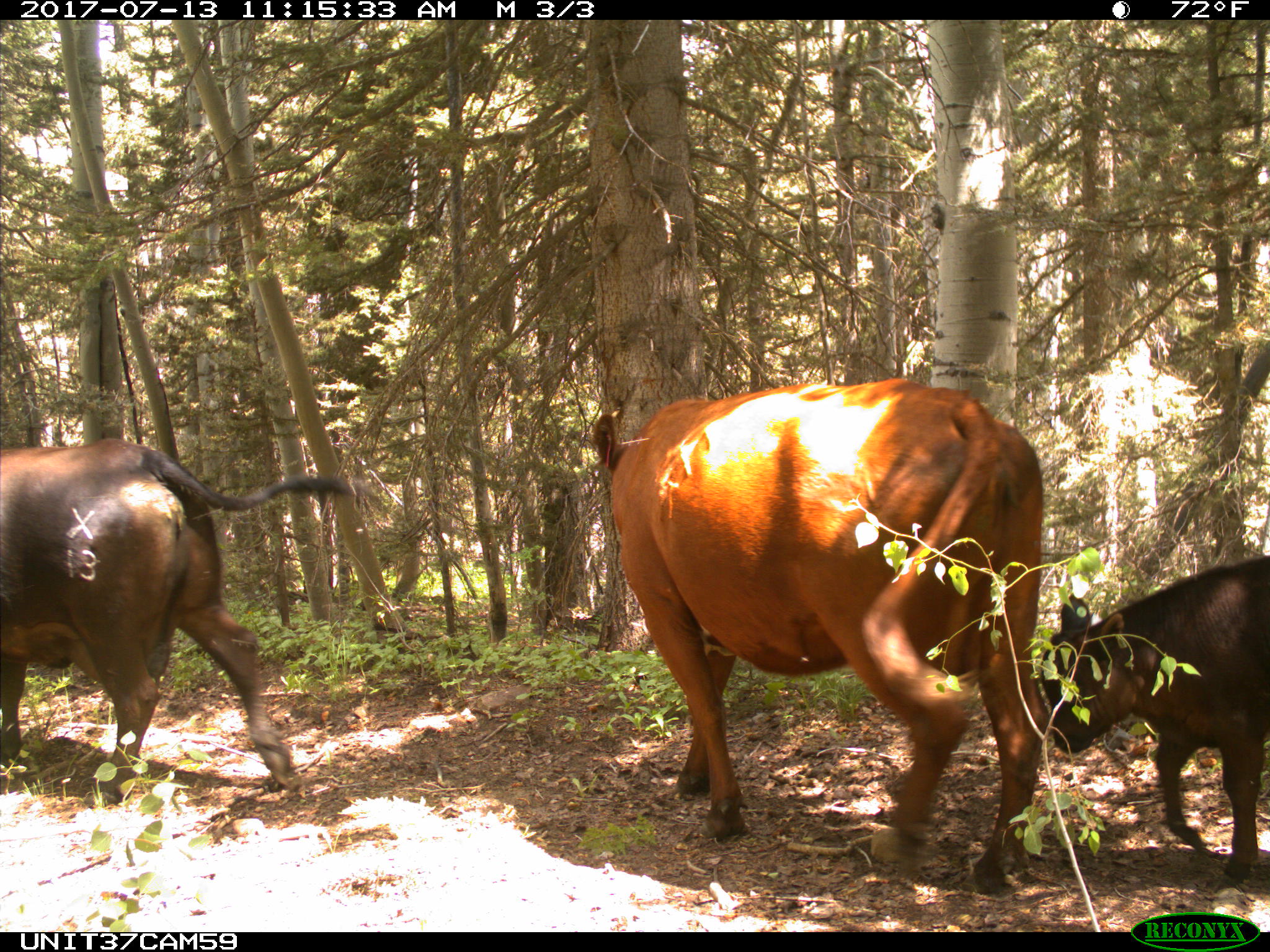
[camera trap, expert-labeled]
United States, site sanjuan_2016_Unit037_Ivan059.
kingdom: Animalia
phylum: Chordata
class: Mammalia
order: Artiodactyla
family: Bovidae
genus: Bos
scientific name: Bos taurus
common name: domestic cow